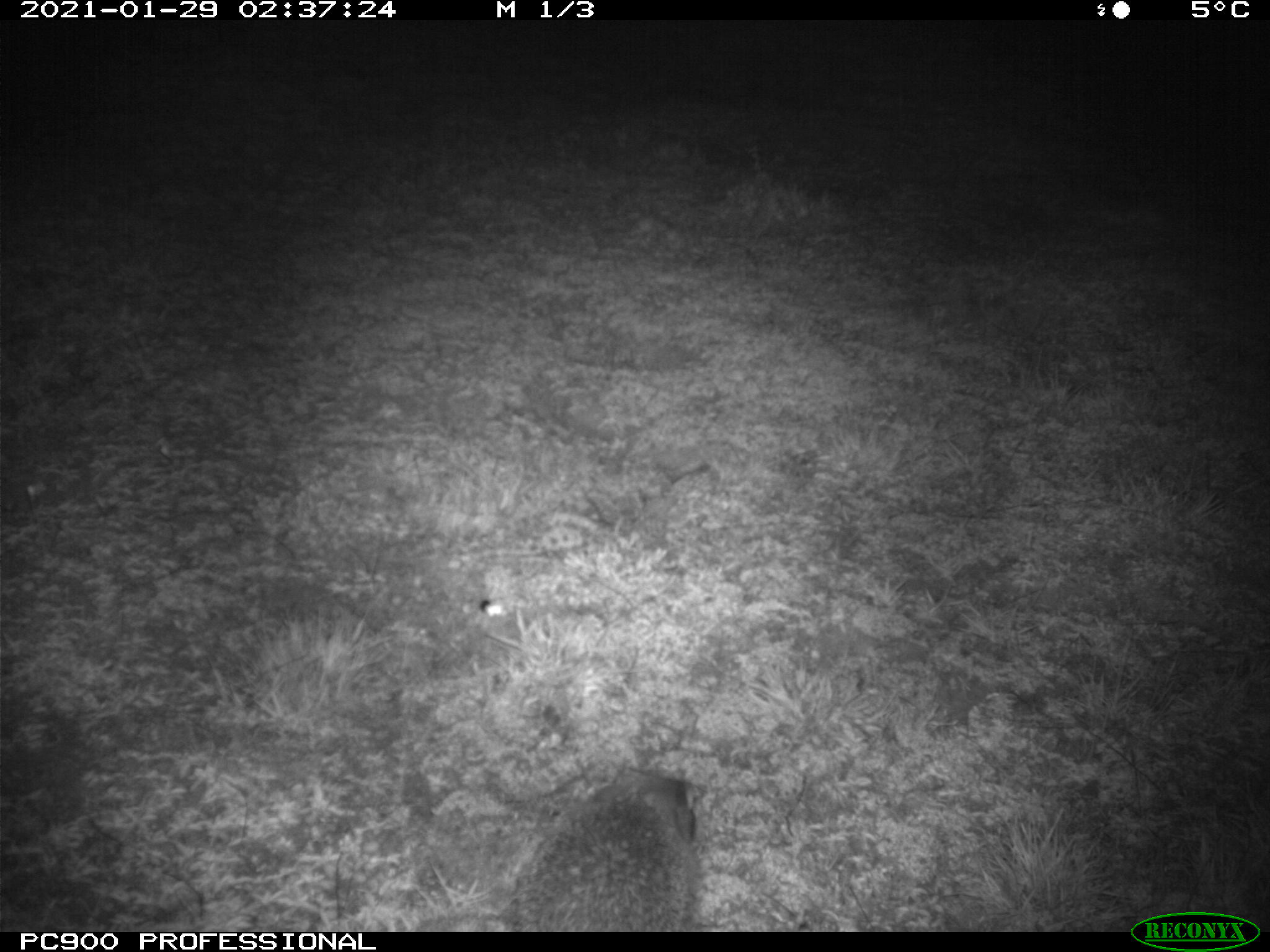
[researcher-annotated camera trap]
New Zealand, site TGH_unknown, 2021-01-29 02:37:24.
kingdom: Animalia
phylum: Chordata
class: Mammalia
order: Eulipotyphla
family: Erinaceidae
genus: Erinaceus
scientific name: Erinaceus europaeus europaeus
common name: european hedgehog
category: hedgehog